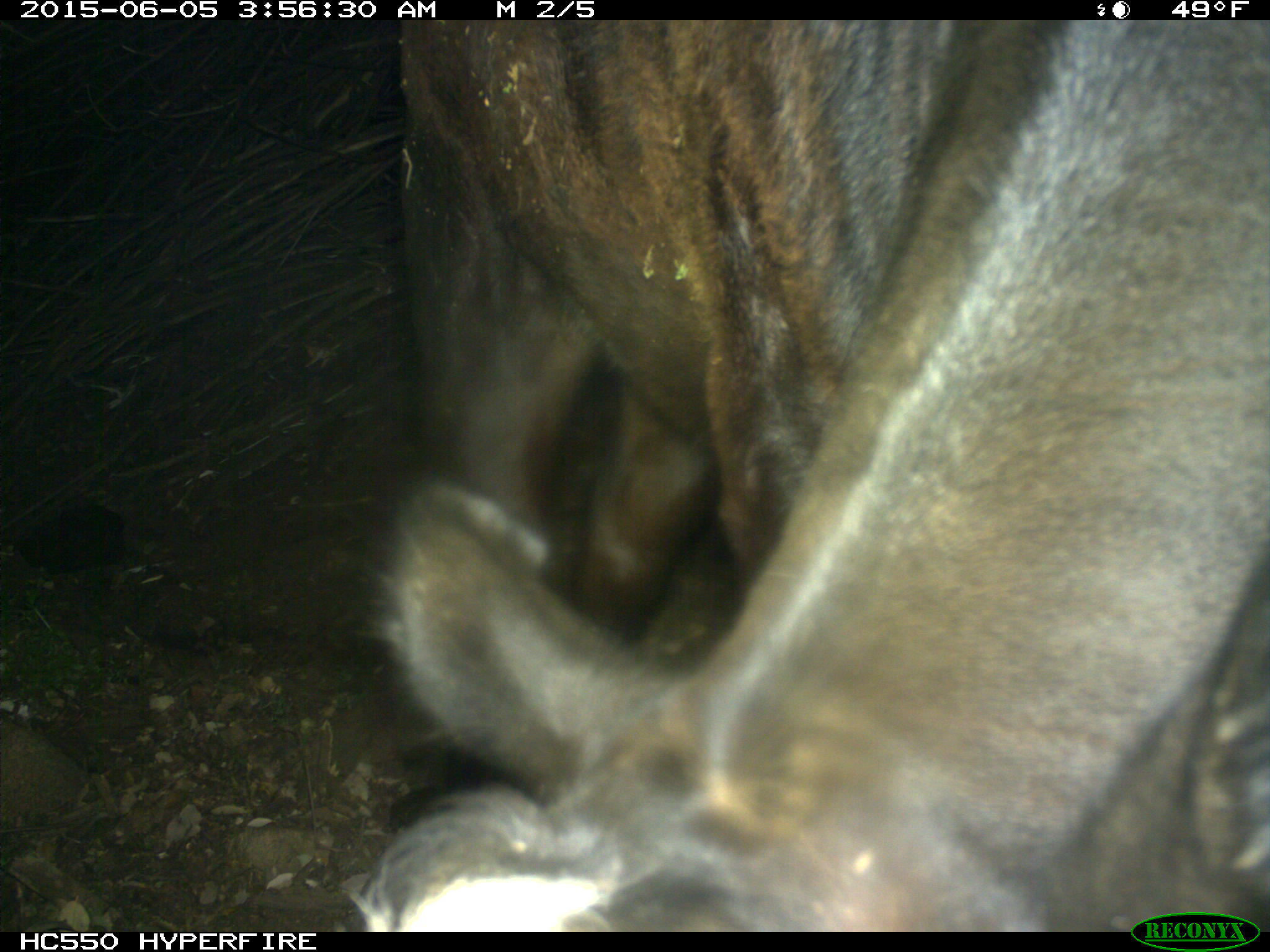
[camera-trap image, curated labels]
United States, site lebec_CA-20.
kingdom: Animalia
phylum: Chordata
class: Mammalia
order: Artiodactyla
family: Bovidae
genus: Bos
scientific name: Bos taurus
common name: domestic cow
Bos taurus (domestic cow).